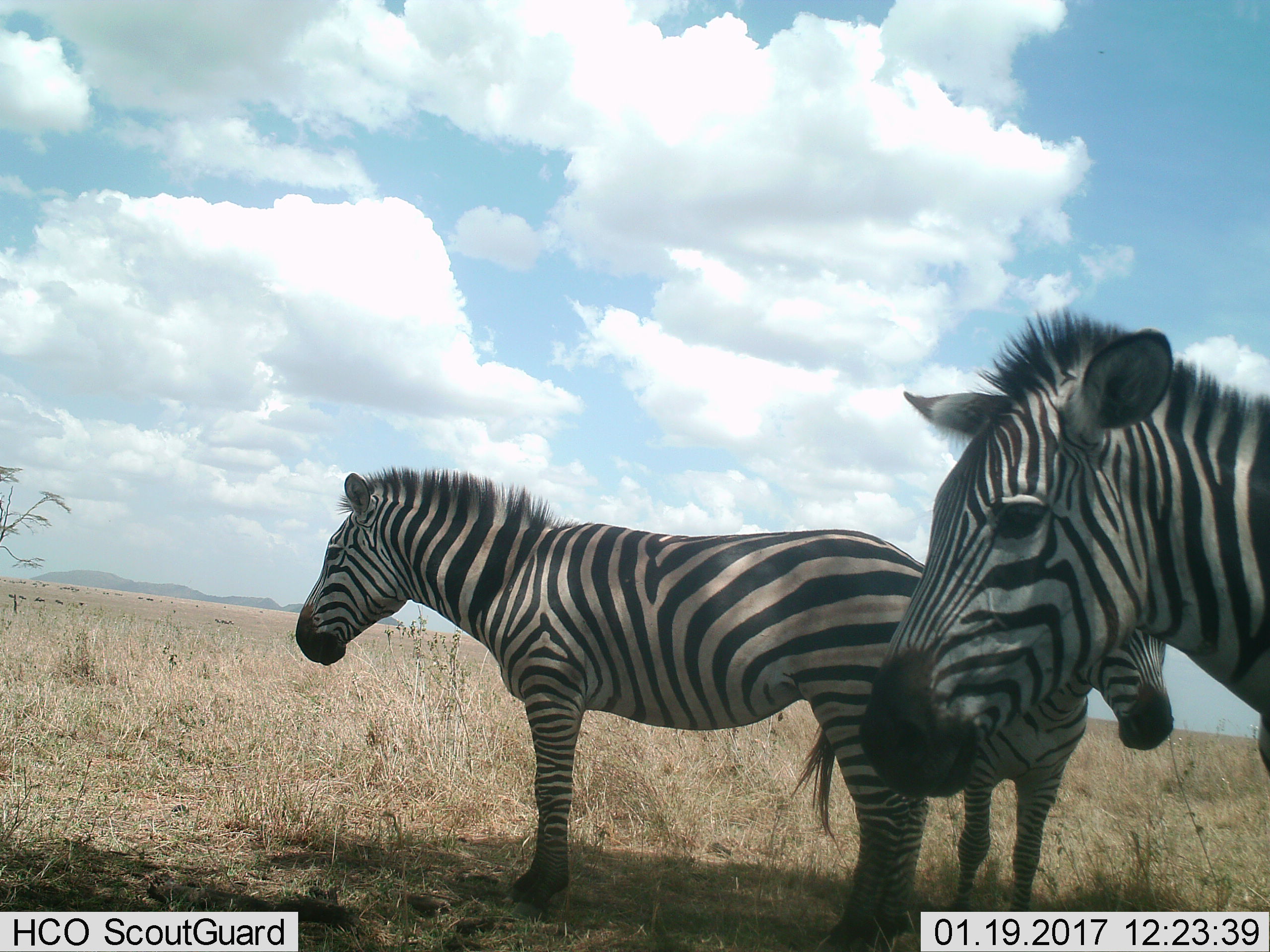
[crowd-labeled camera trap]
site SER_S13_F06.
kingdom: Animalia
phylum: Chordata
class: Mammalia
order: Perissodactyla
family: Equidae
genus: Equus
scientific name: Equus quagga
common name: plains zebra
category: zebraplains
Zebraplains (plains zebra) (Equus quagga), count 3. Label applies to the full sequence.